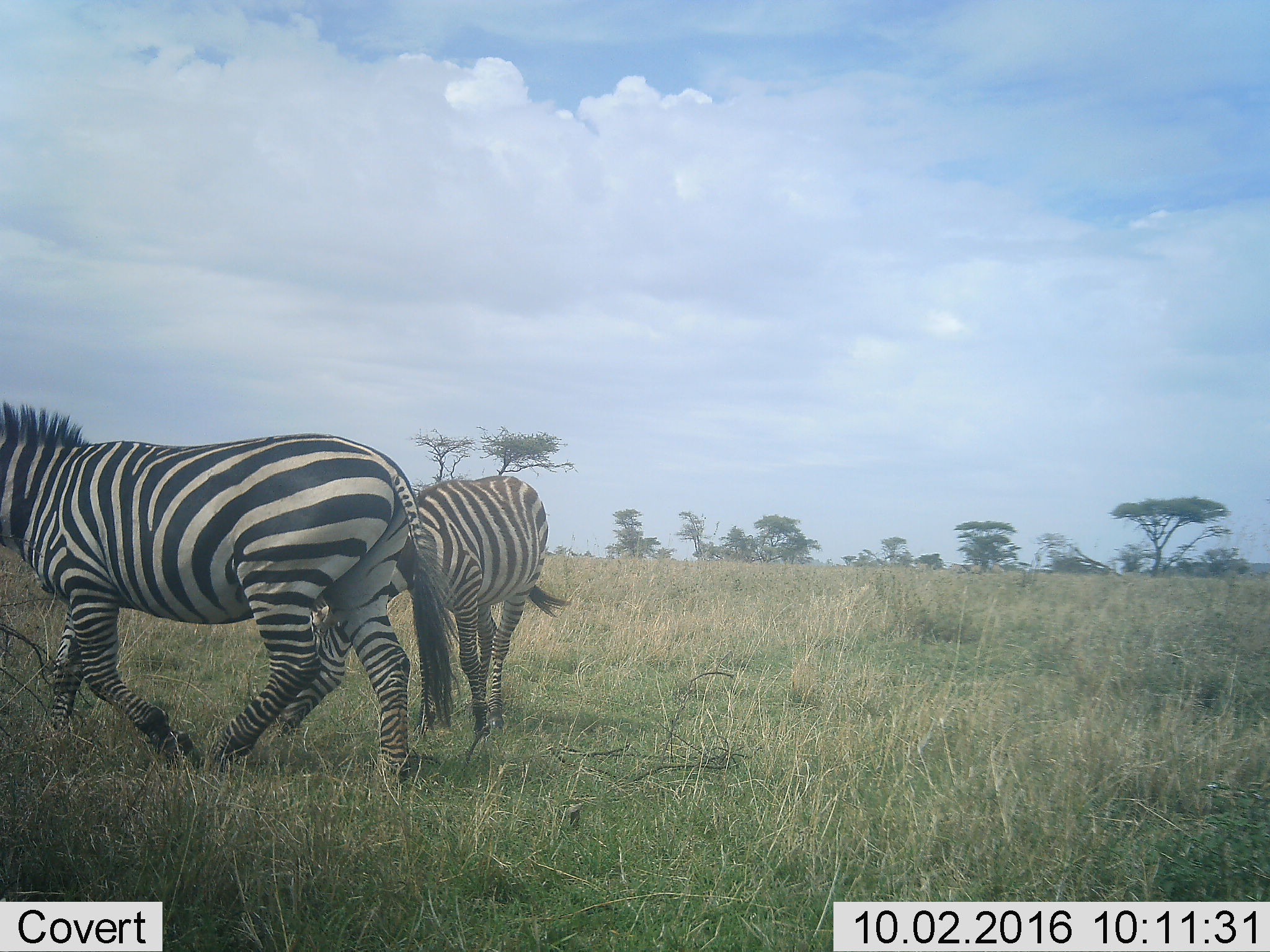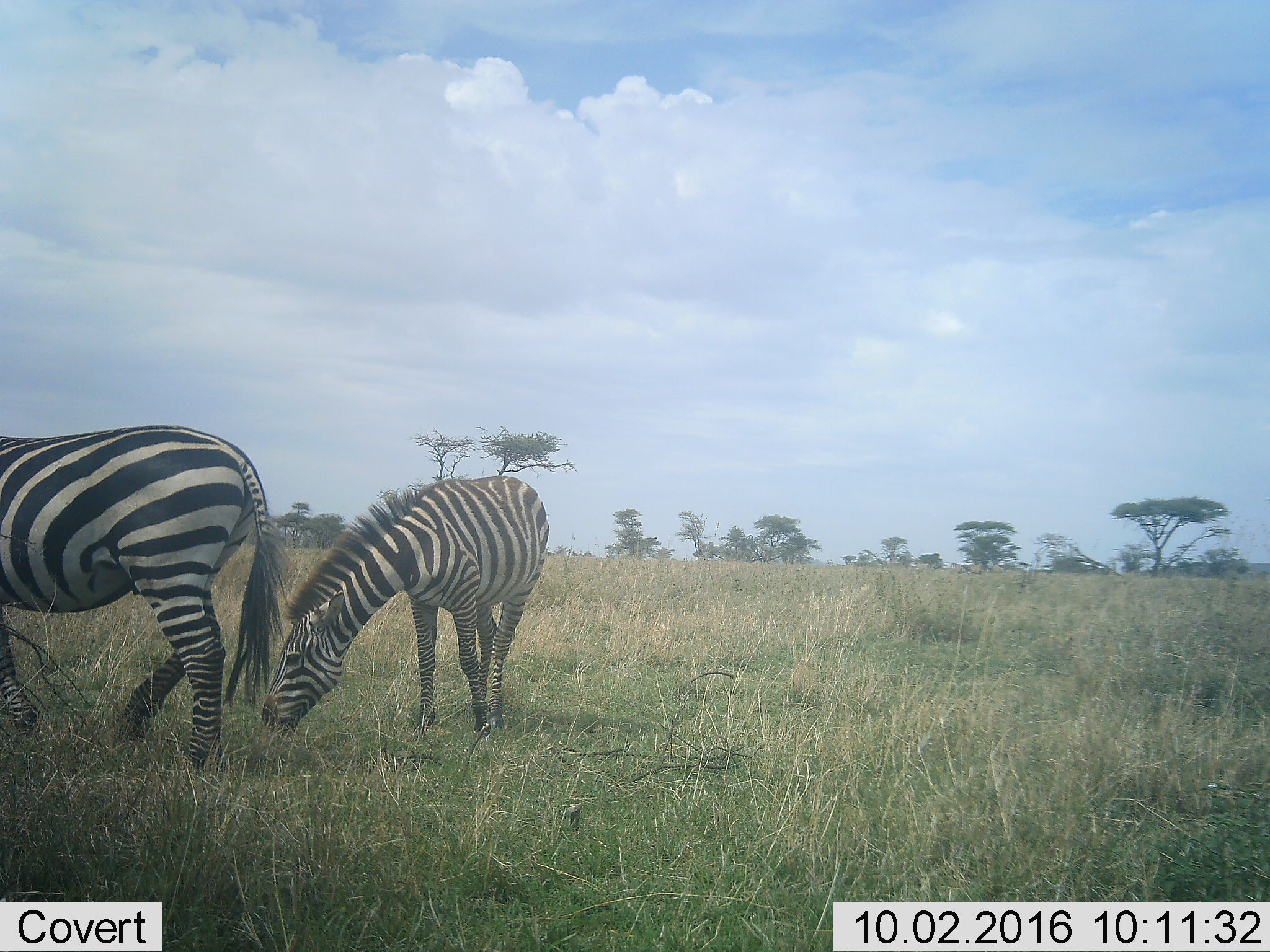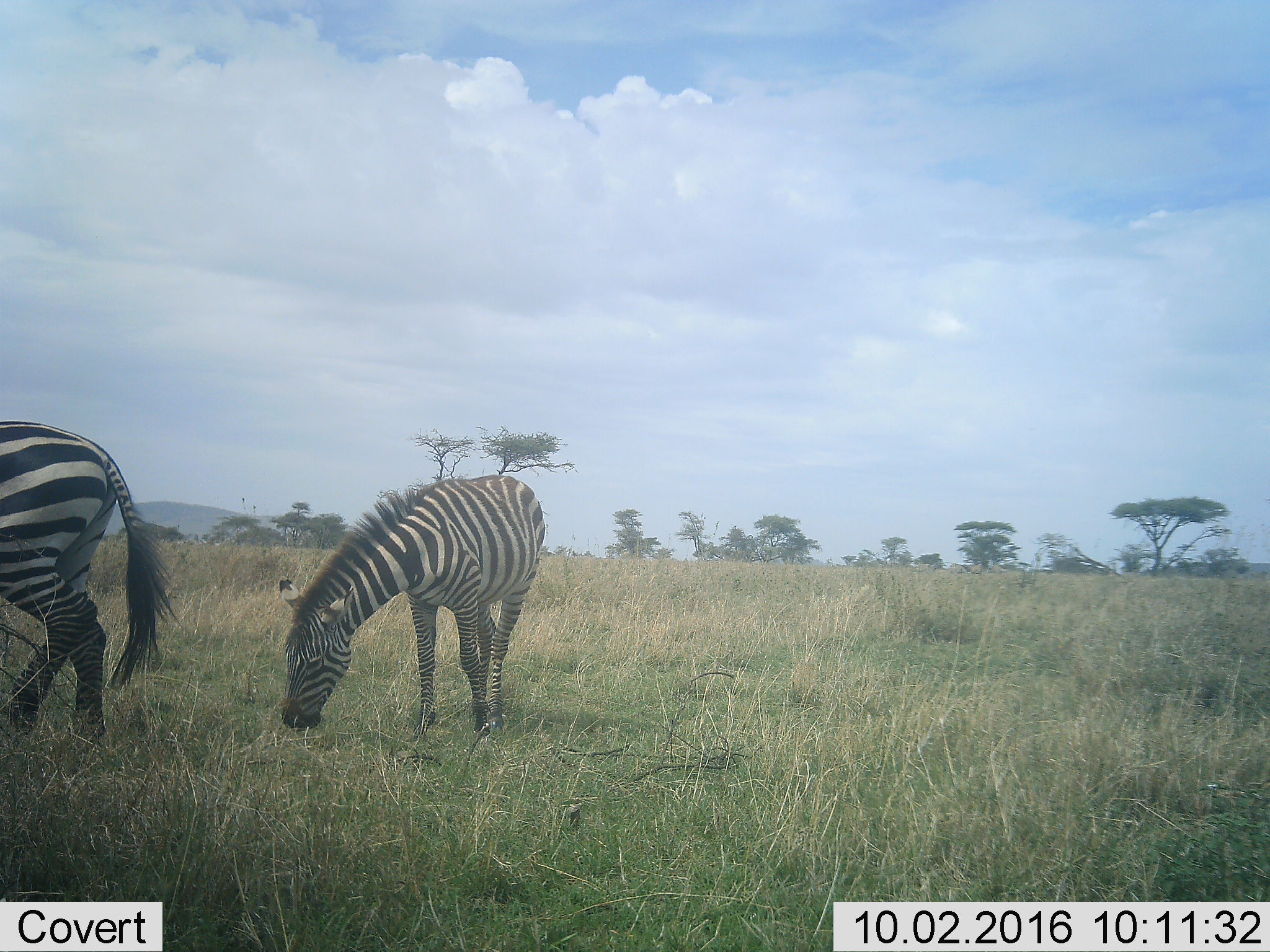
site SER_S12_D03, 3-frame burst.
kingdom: Animalia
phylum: Chordata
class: Mammalia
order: Perissodactyla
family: Equidae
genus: Equus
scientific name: Equus quagga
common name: plains zebra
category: zebraplains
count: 2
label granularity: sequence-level